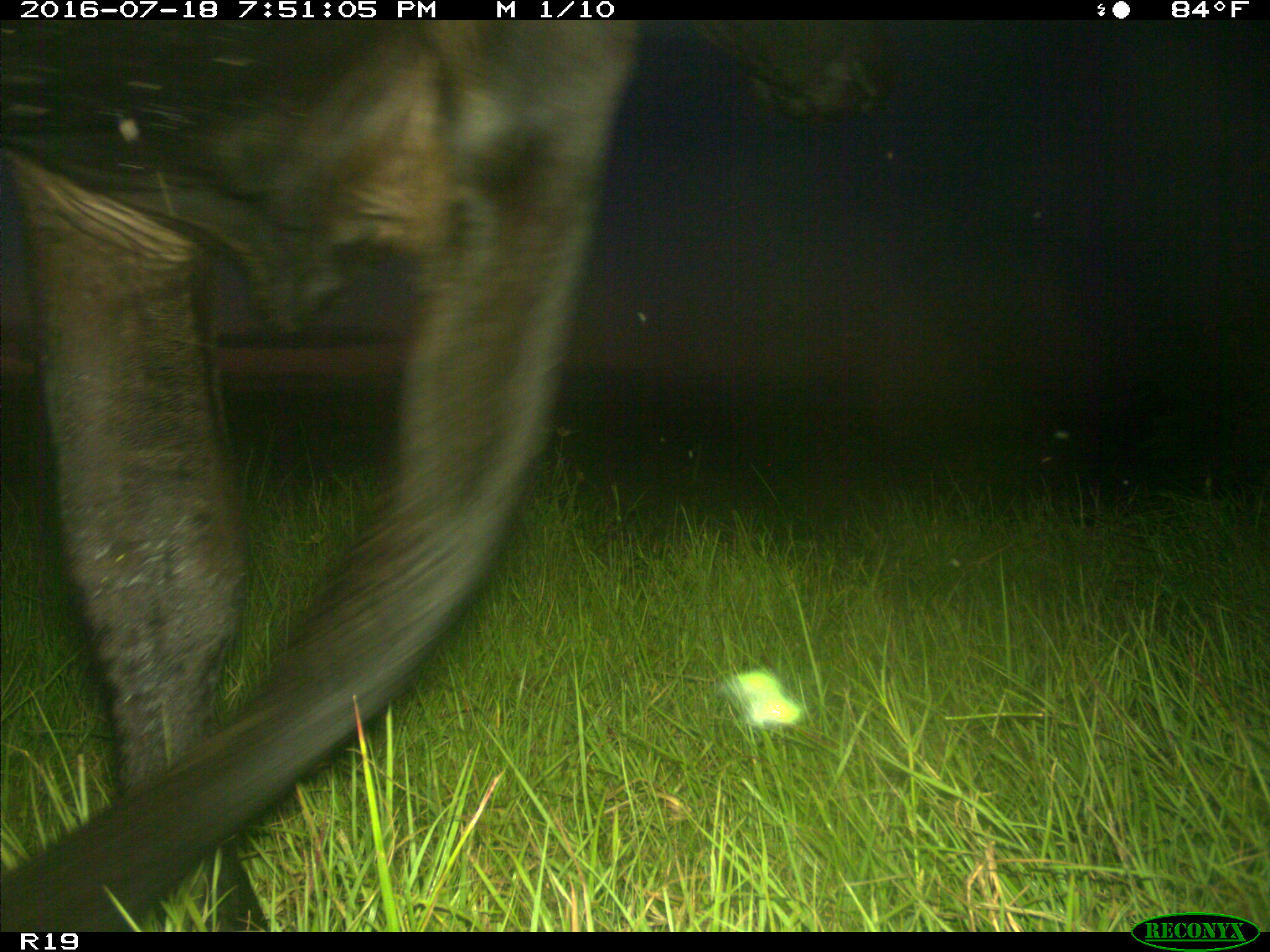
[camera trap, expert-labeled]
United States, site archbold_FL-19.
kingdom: Animalia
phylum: Chordata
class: Mammalia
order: Artiodactyla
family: Bovidae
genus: Bos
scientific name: Bos taurus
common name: domestic cow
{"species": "Bos taurus (domestic cow)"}